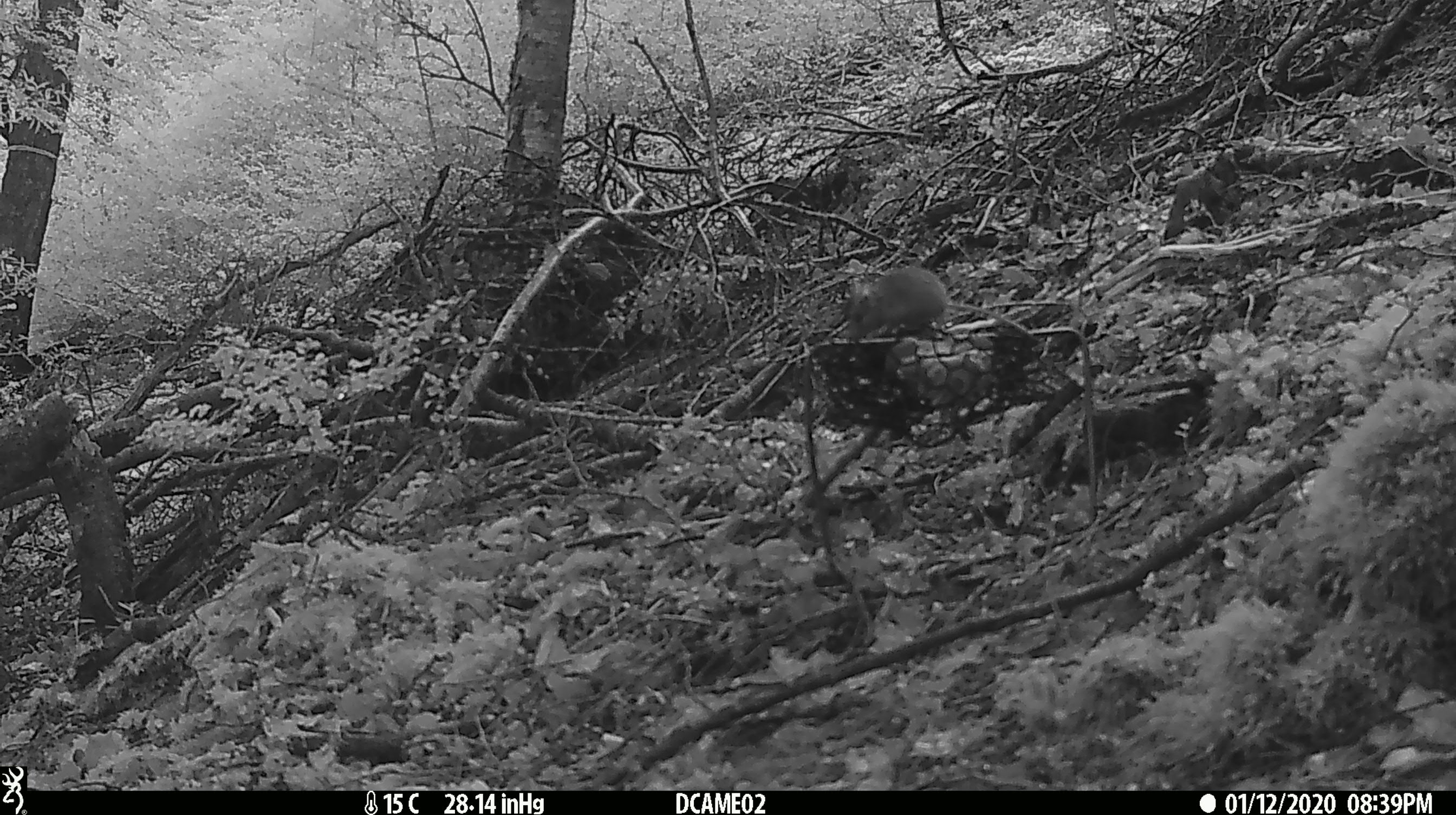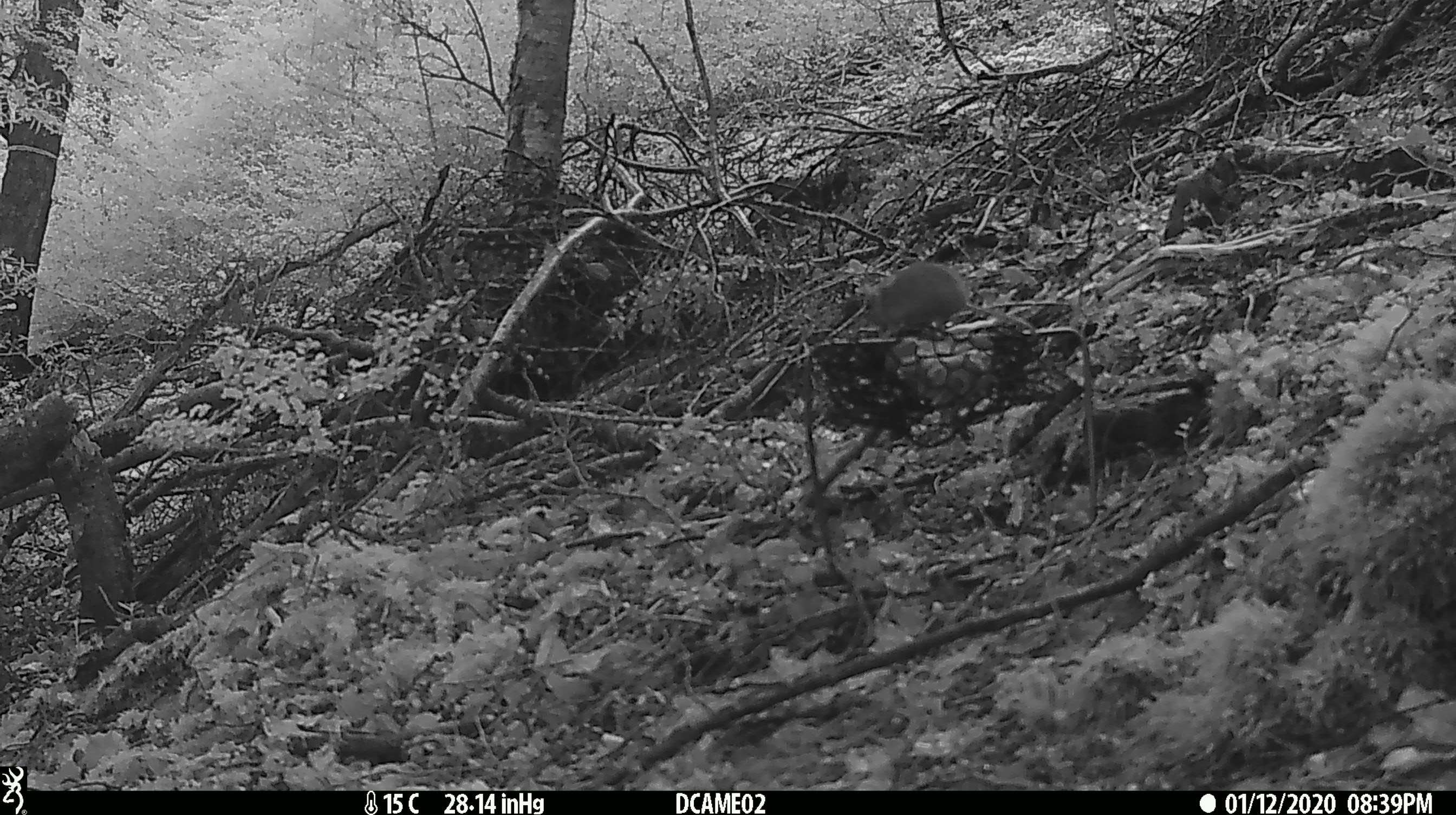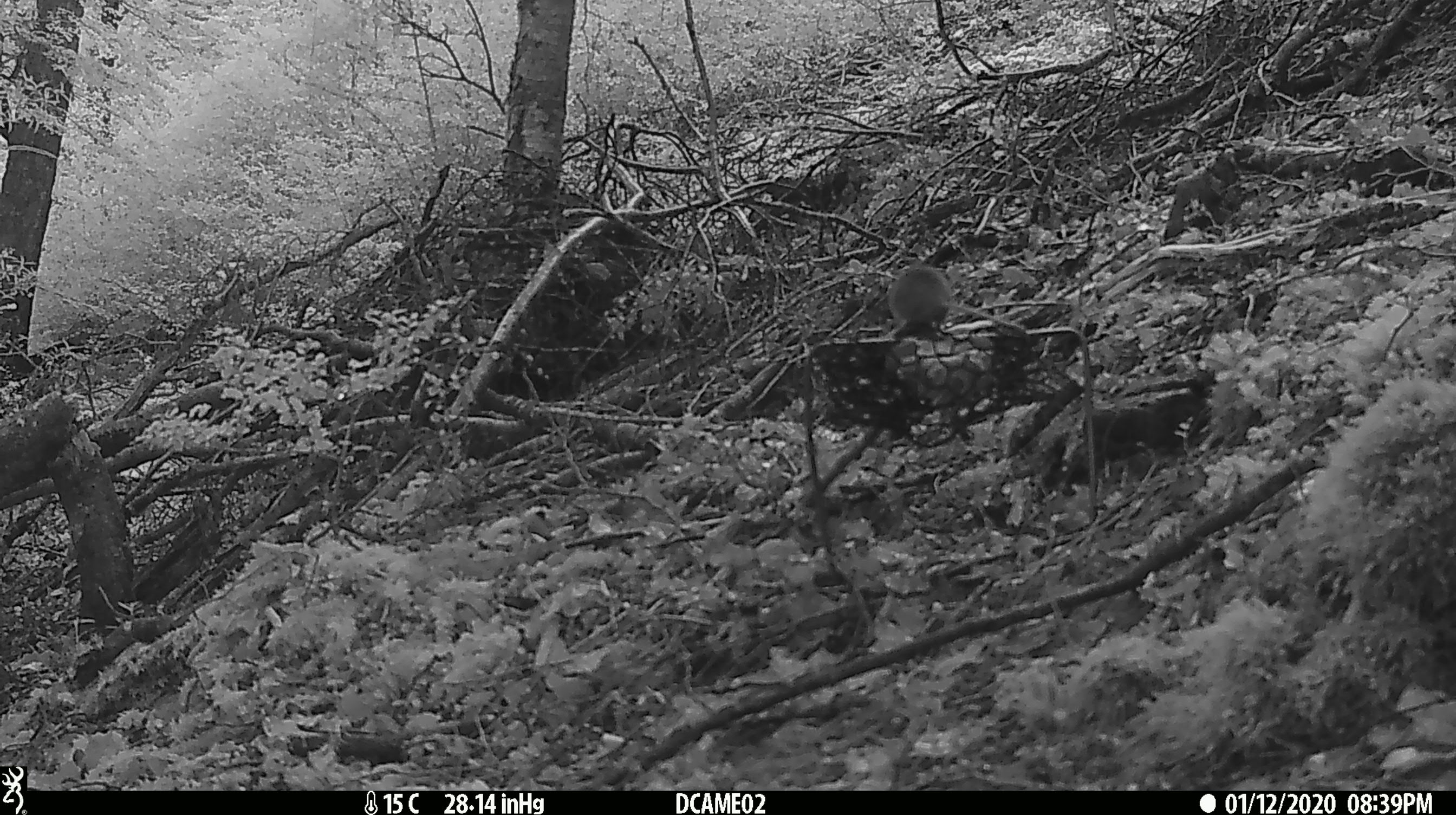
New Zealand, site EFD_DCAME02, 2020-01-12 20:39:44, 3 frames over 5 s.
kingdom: Animalia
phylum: Chordata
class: Mammalia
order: Rodentia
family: Muridae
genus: Mus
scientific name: Mus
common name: mouse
Mouse (Mus).